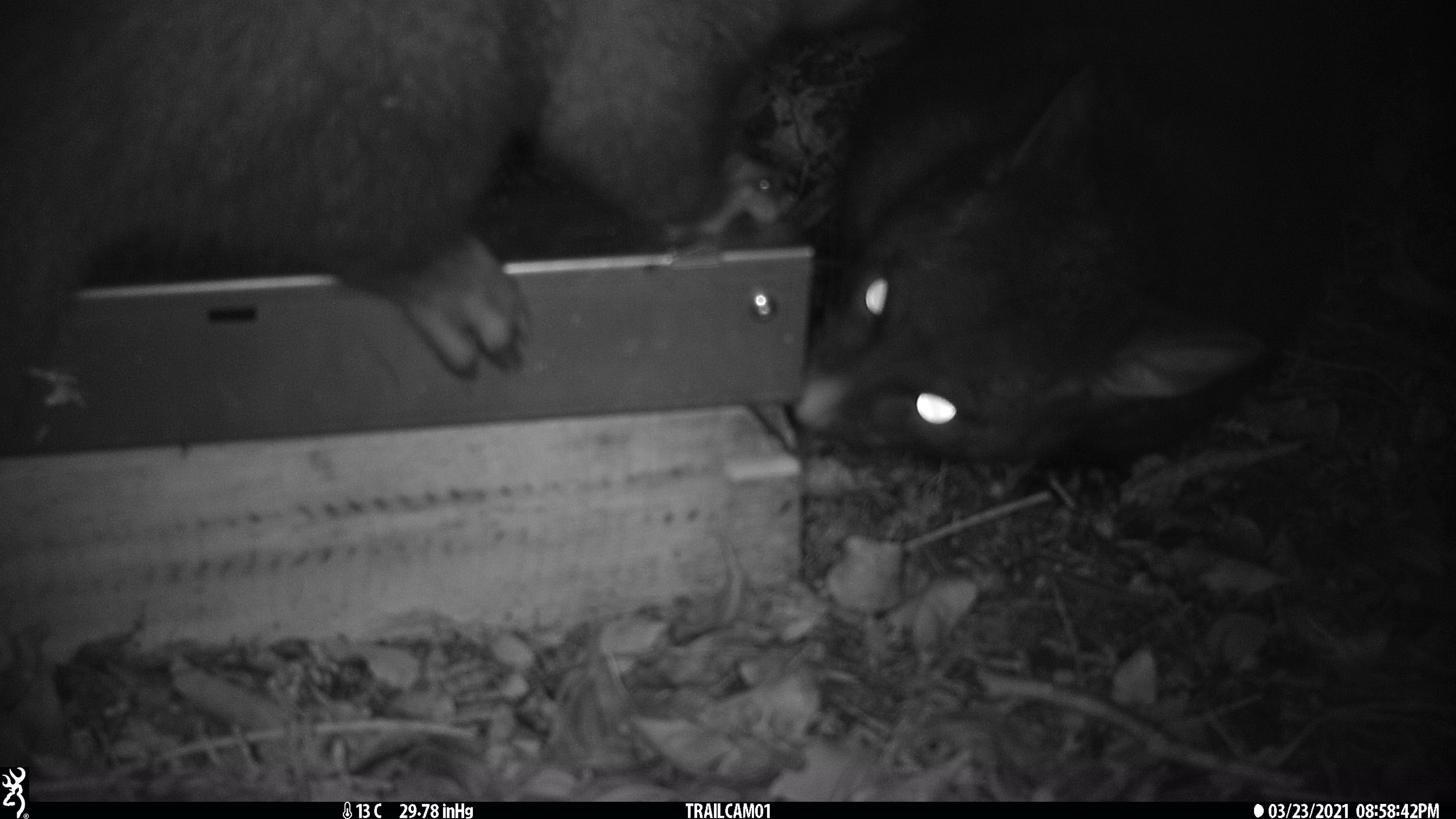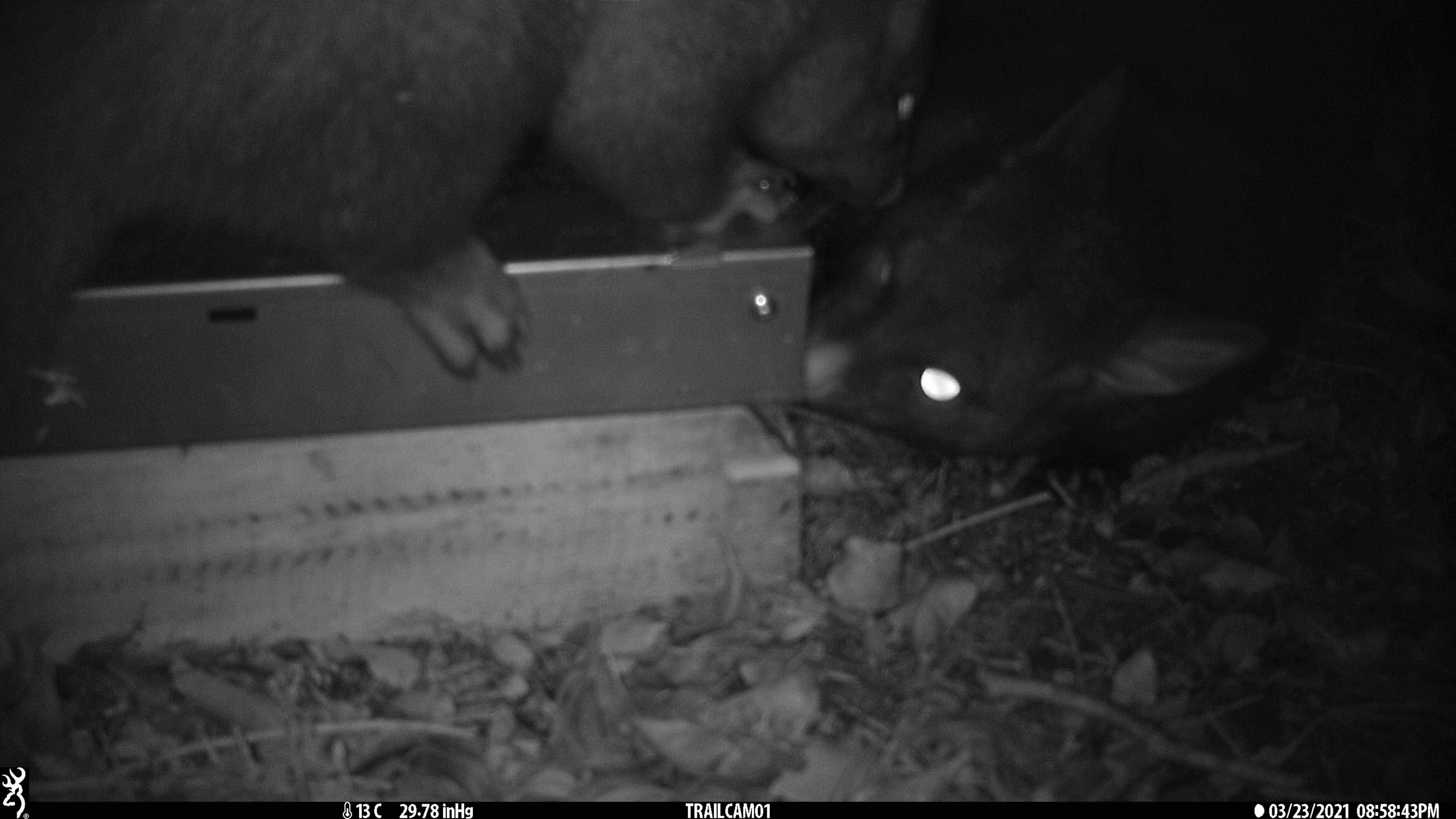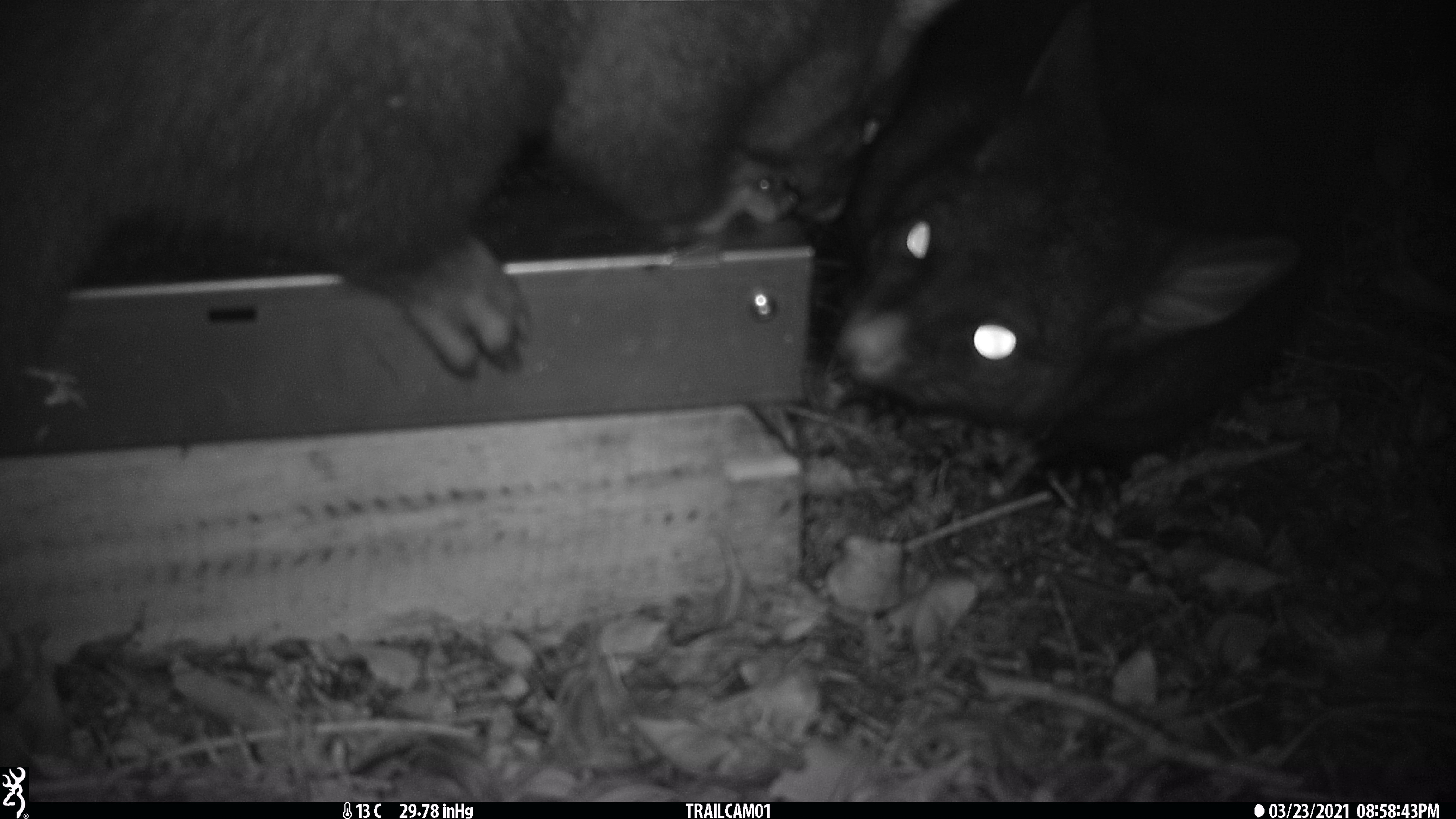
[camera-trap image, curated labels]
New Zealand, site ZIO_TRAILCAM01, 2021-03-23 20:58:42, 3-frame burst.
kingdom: Animalia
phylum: Chordata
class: Mammalia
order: Diprotodontia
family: Phalangeridae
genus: Trichosurus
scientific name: Trichosurus vulpecula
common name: common brushtail possum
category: possum